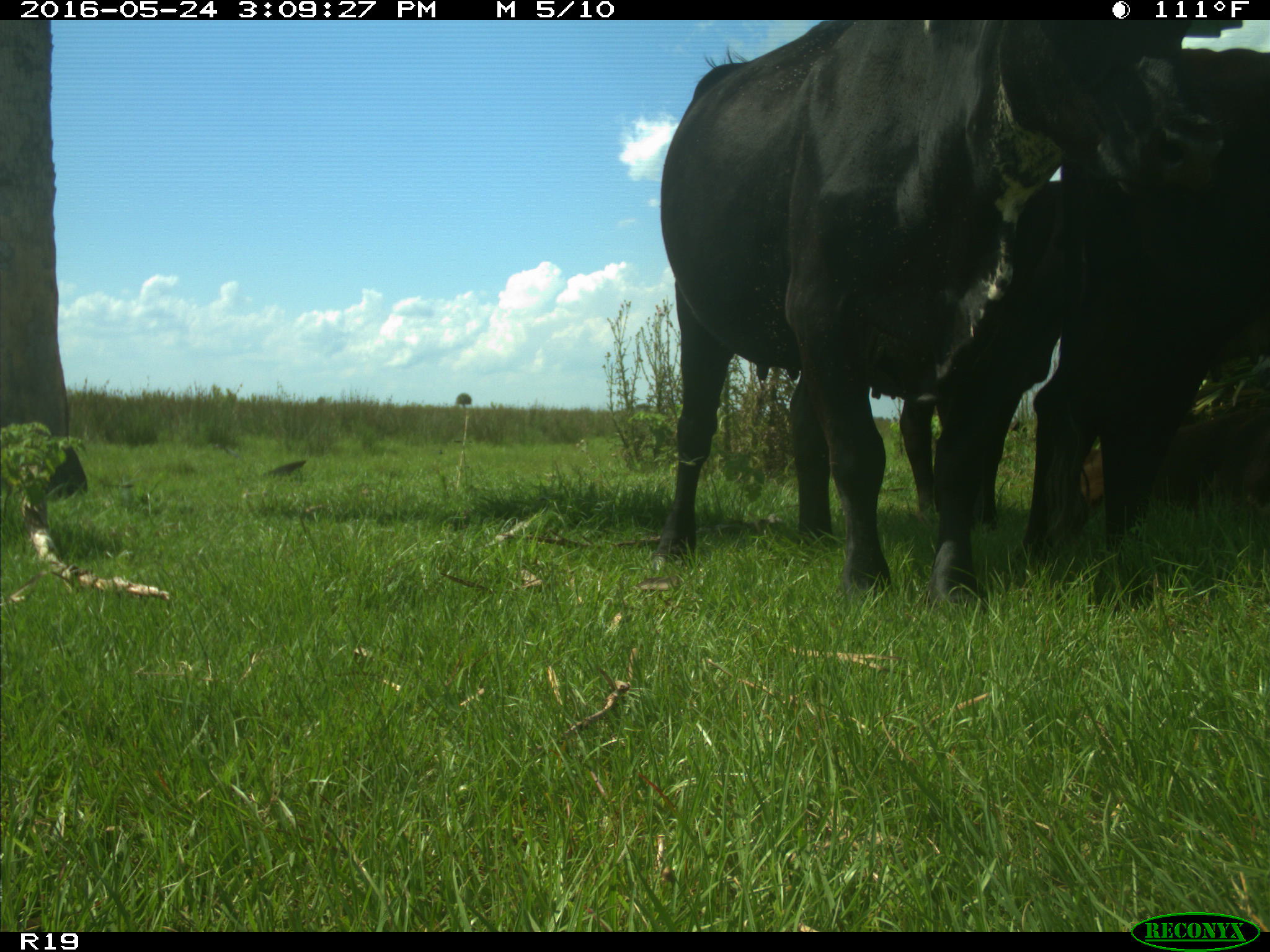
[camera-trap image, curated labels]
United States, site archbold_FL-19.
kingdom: Animalia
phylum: Chordata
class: Mammalia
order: Artiodactyla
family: Bovidae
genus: Bos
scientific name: Bos taurus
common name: domestic cow